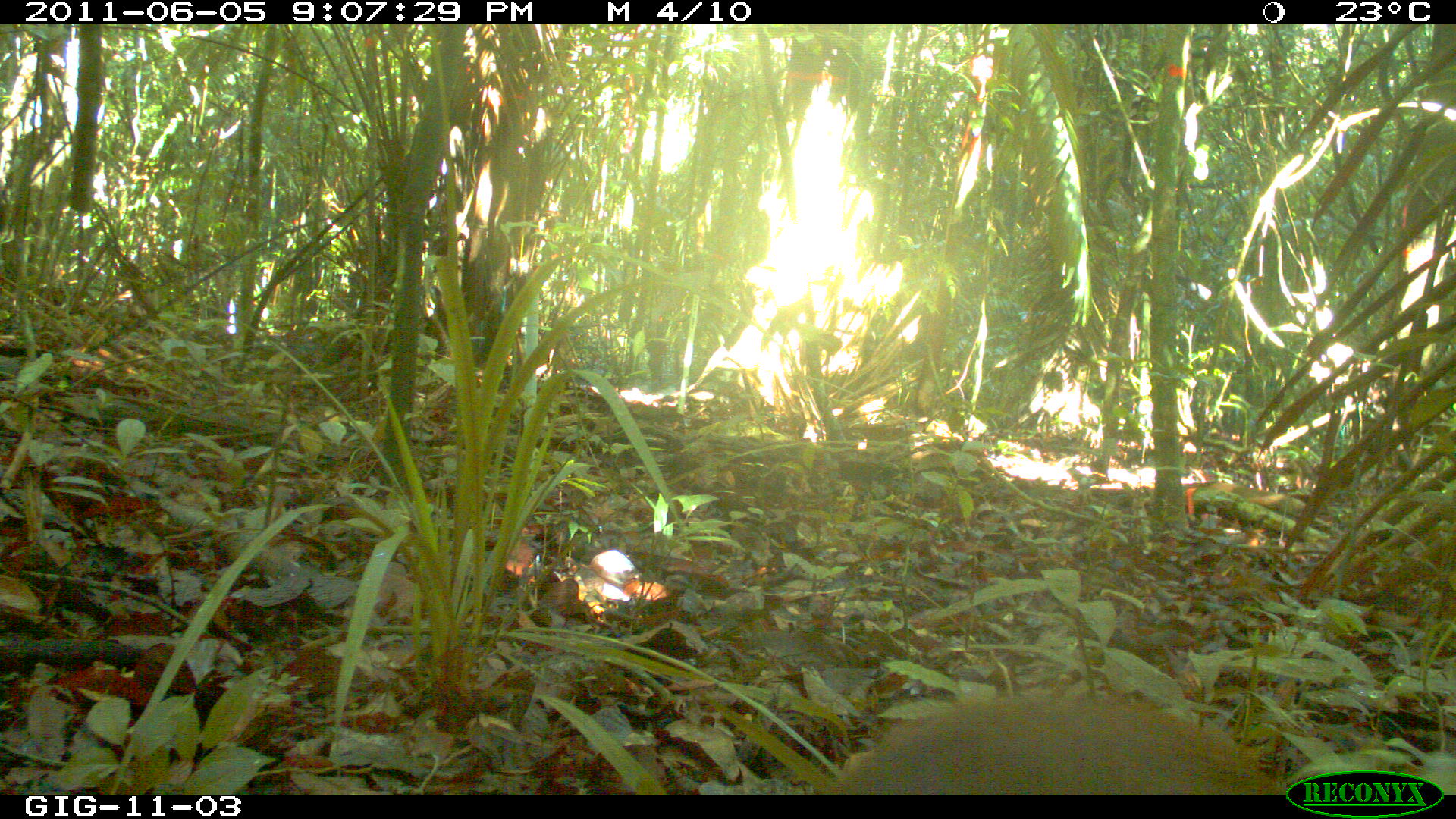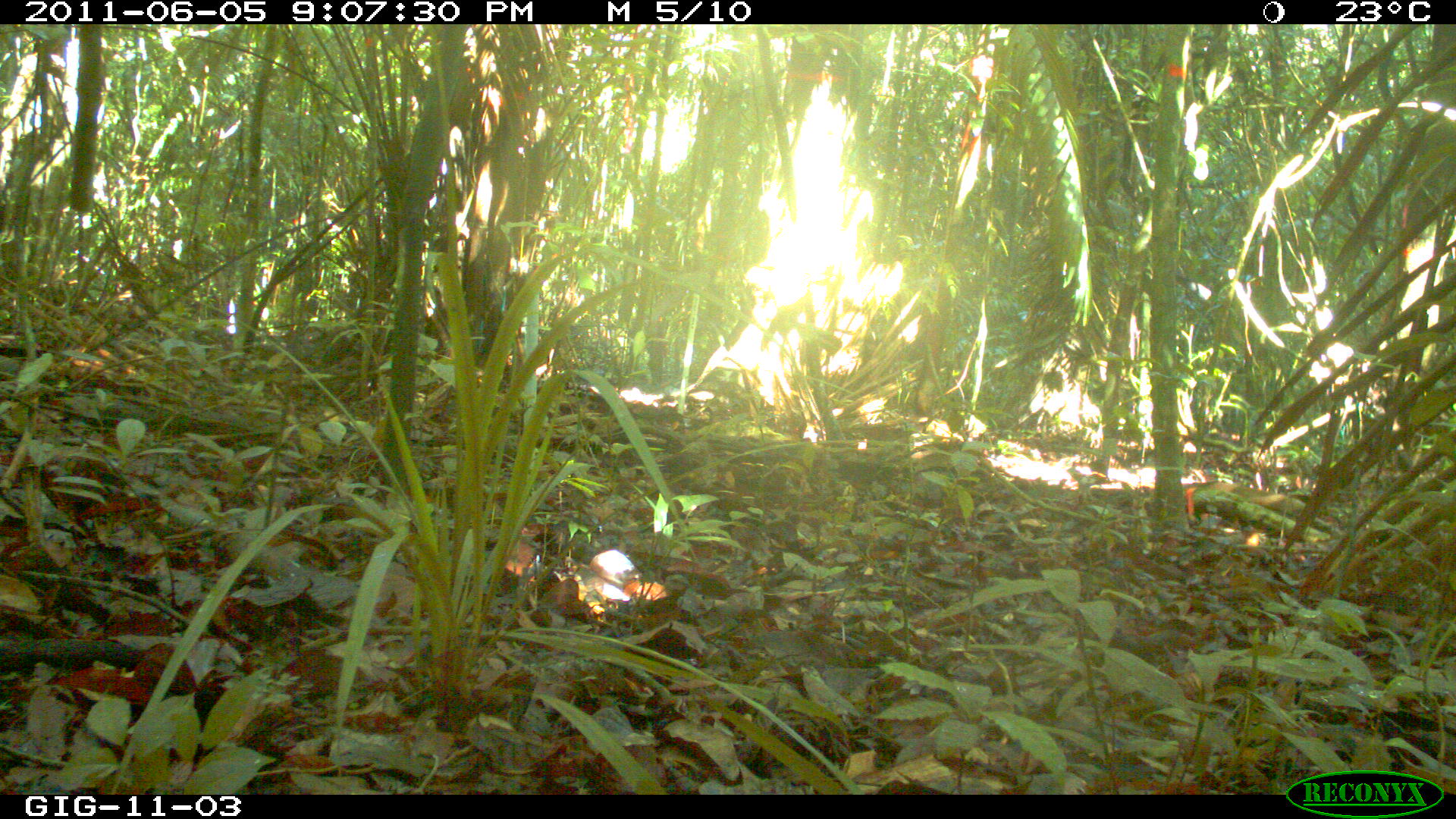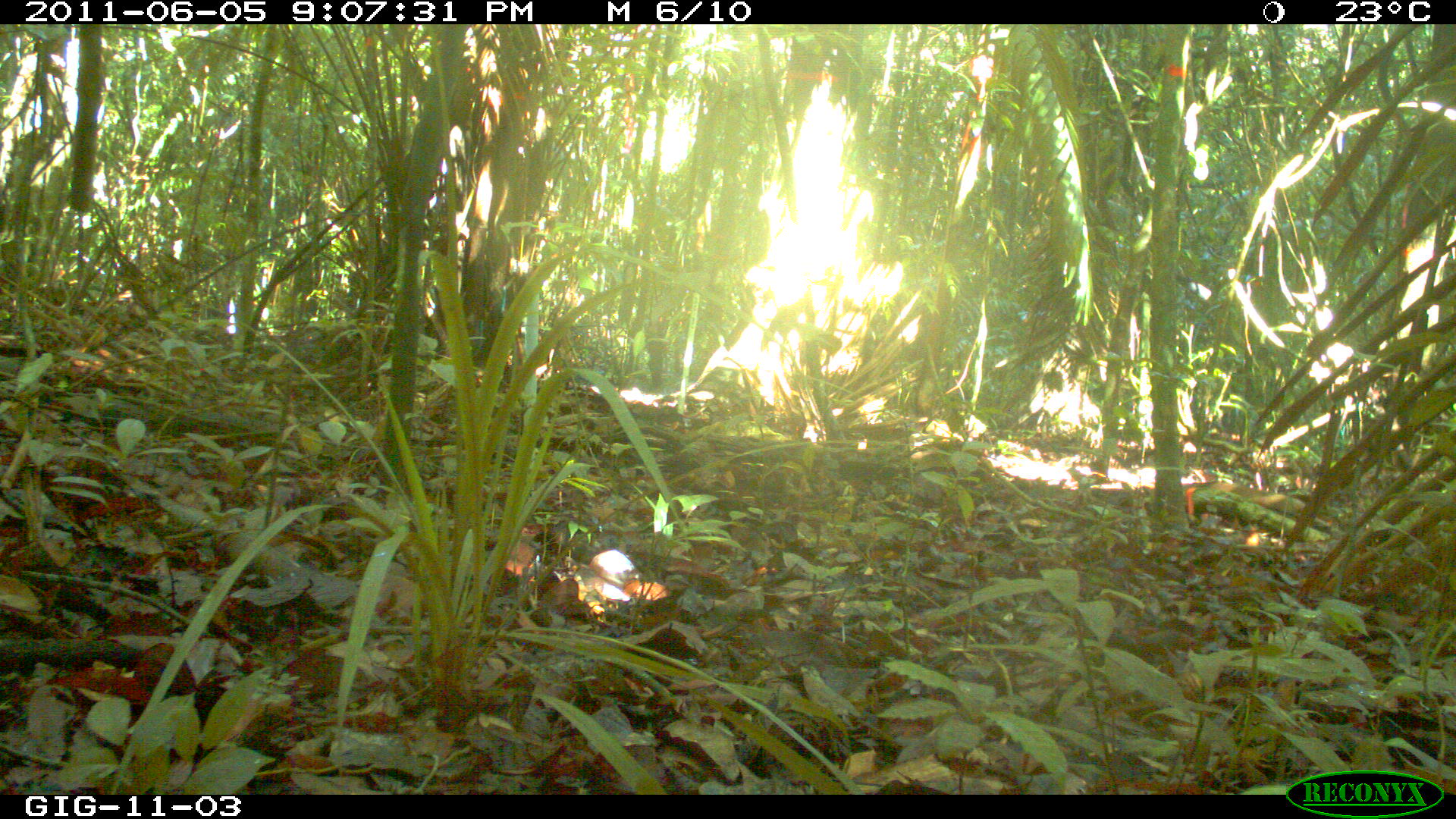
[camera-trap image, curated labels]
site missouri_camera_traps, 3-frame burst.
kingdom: Animalia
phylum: Chordata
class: Mammalia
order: Rodentia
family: Dasyproctidae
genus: Dasyprocta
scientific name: Dasyprocta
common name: agouti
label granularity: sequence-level